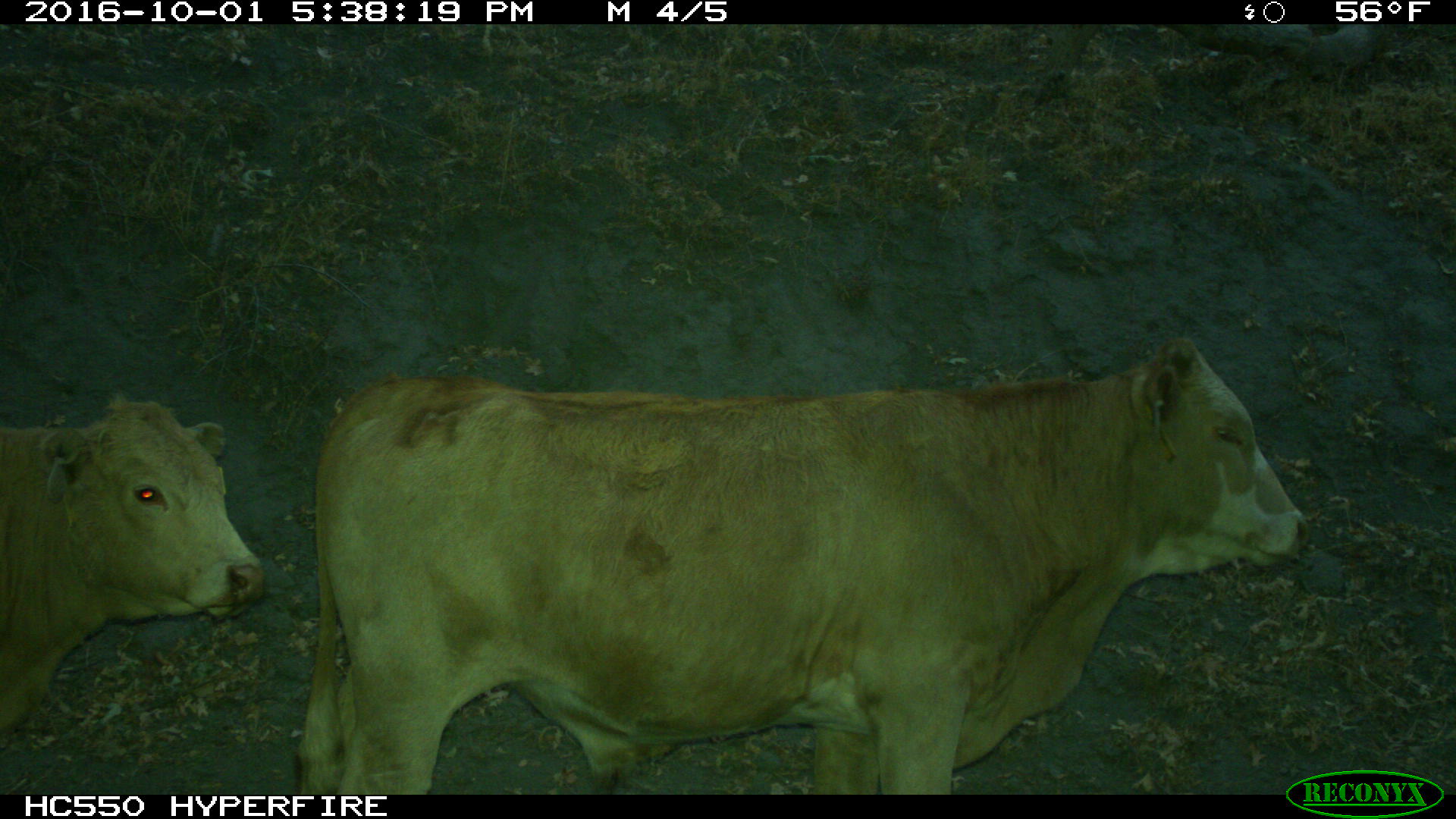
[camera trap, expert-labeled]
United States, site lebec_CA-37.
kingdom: Animalia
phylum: Chordata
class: Mammalia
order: Artiodactyla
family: Bovidae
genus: Bos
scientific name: Bos taurus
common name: domestic cow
Bos taurus (domestic cow).